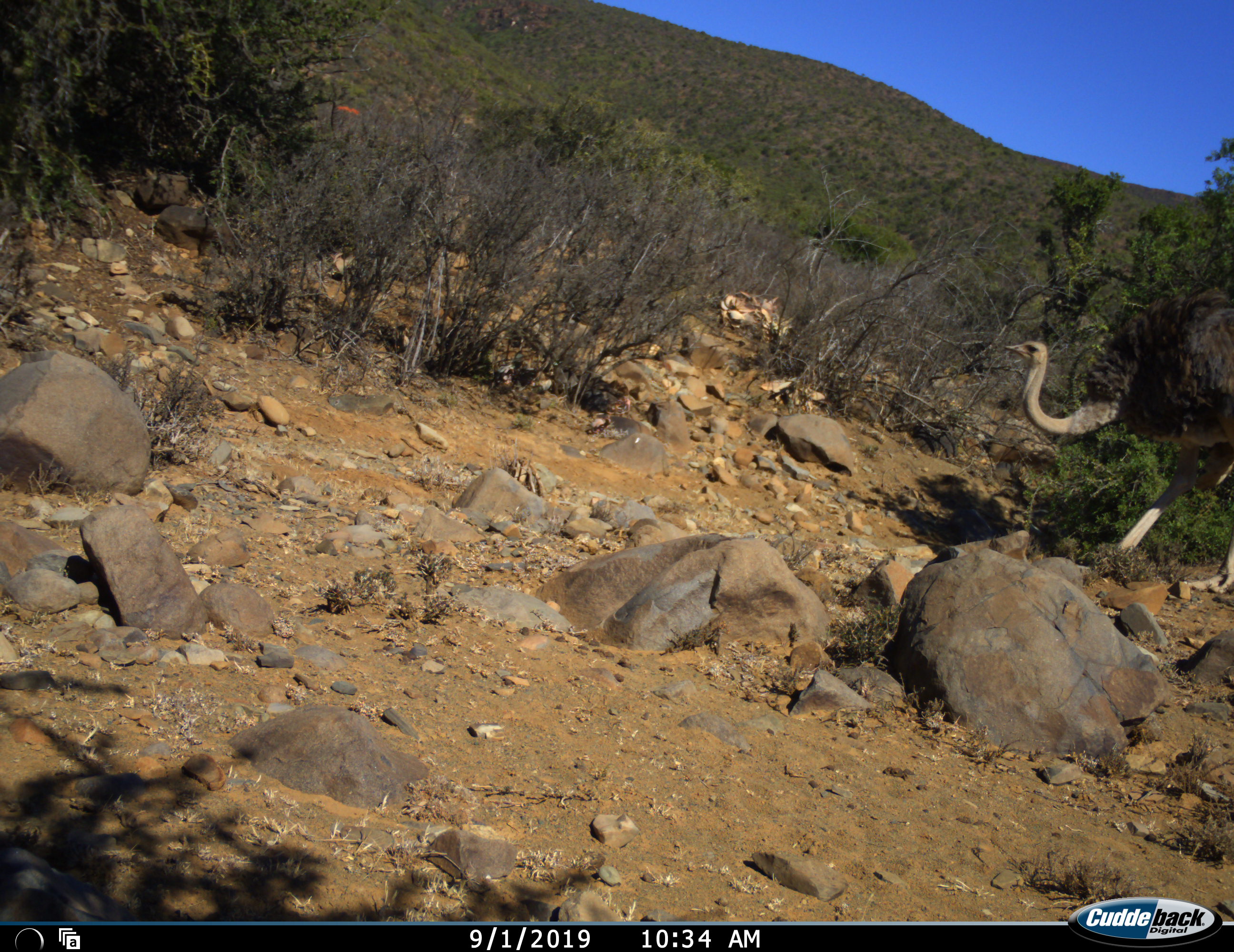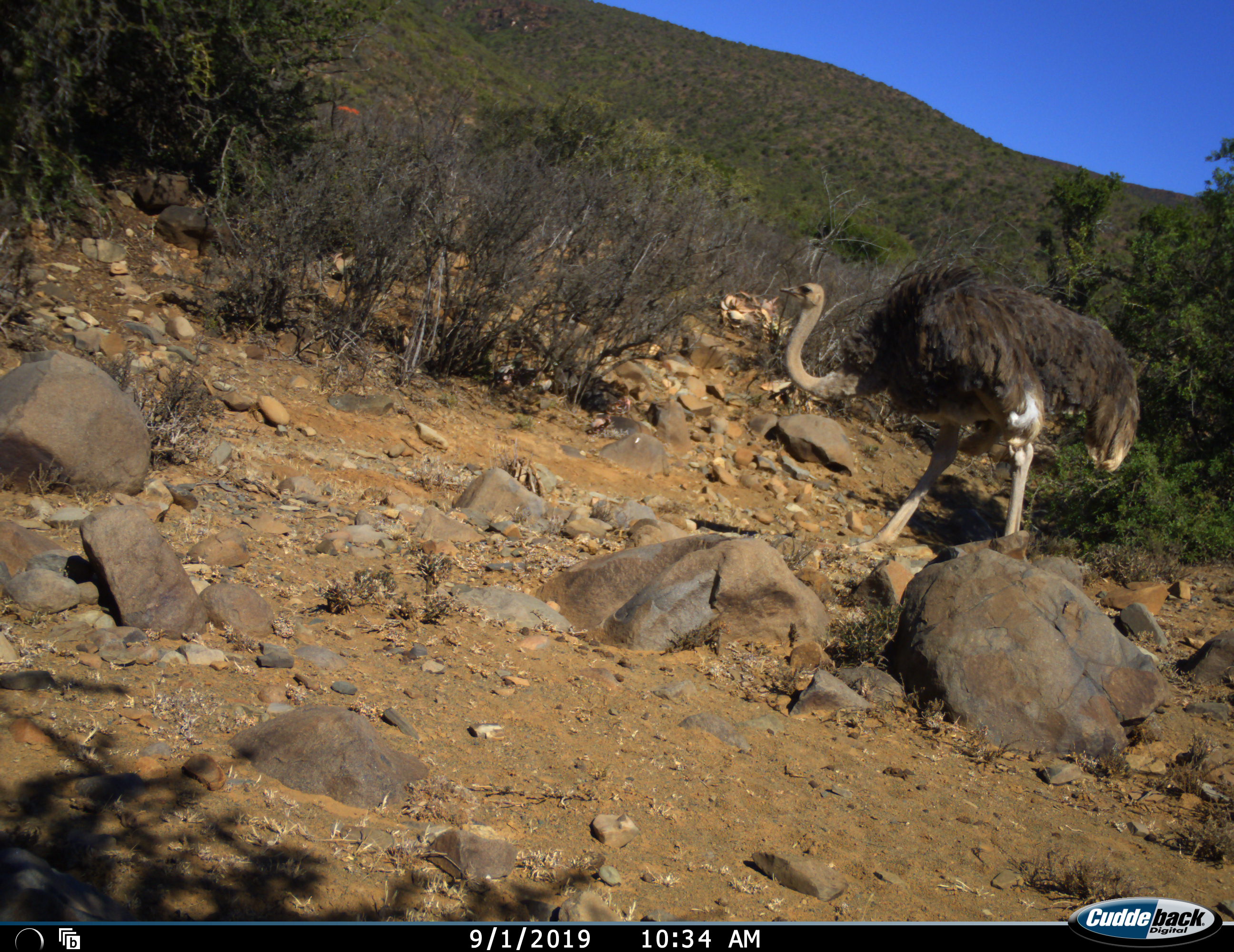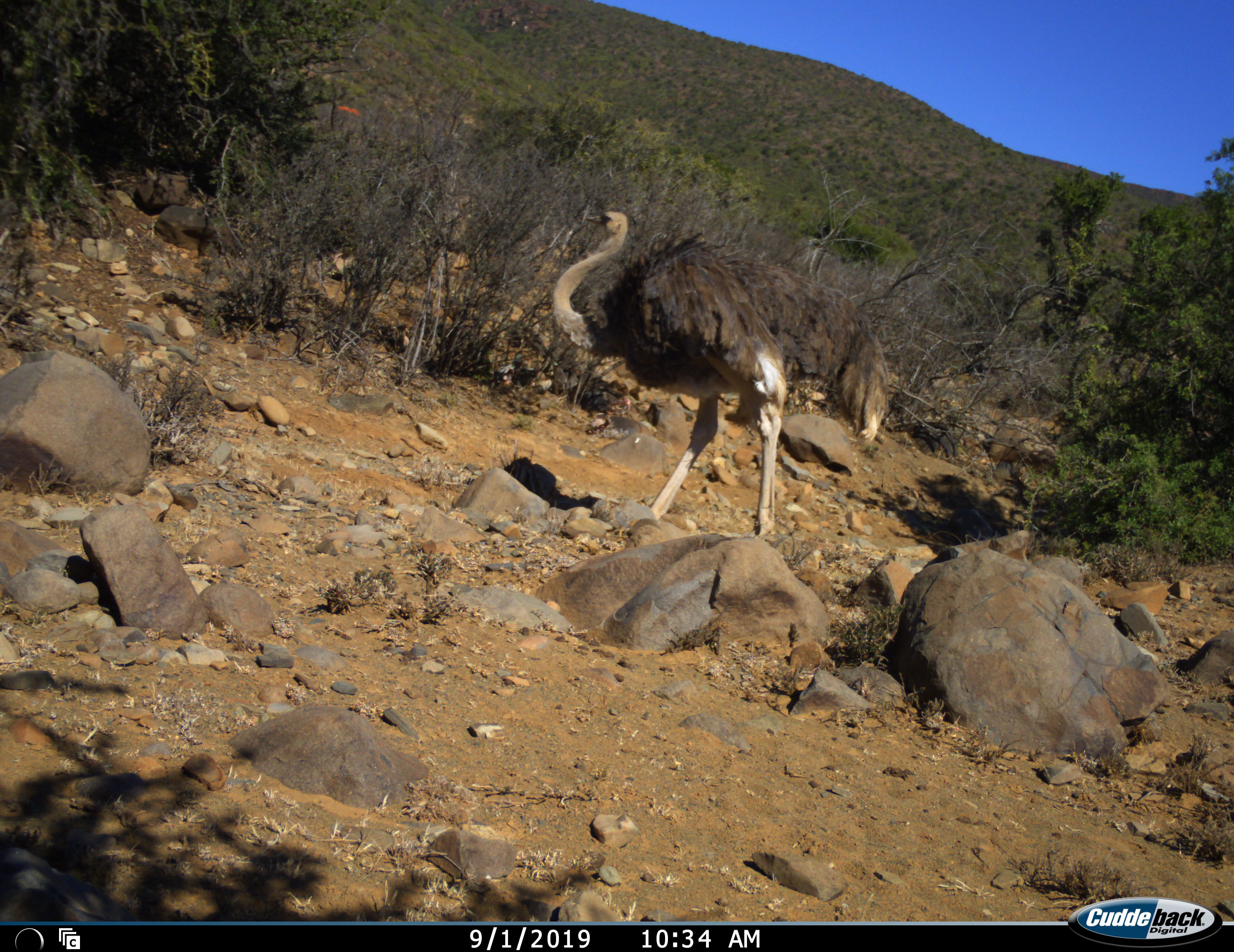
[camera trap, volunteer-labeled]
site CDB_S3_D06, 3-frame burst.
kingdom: Animalia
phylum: Chordata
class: Aves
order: Struthioniformes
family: Struthionidae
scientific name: Struthionidae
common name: ostrich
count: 1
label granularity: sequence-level